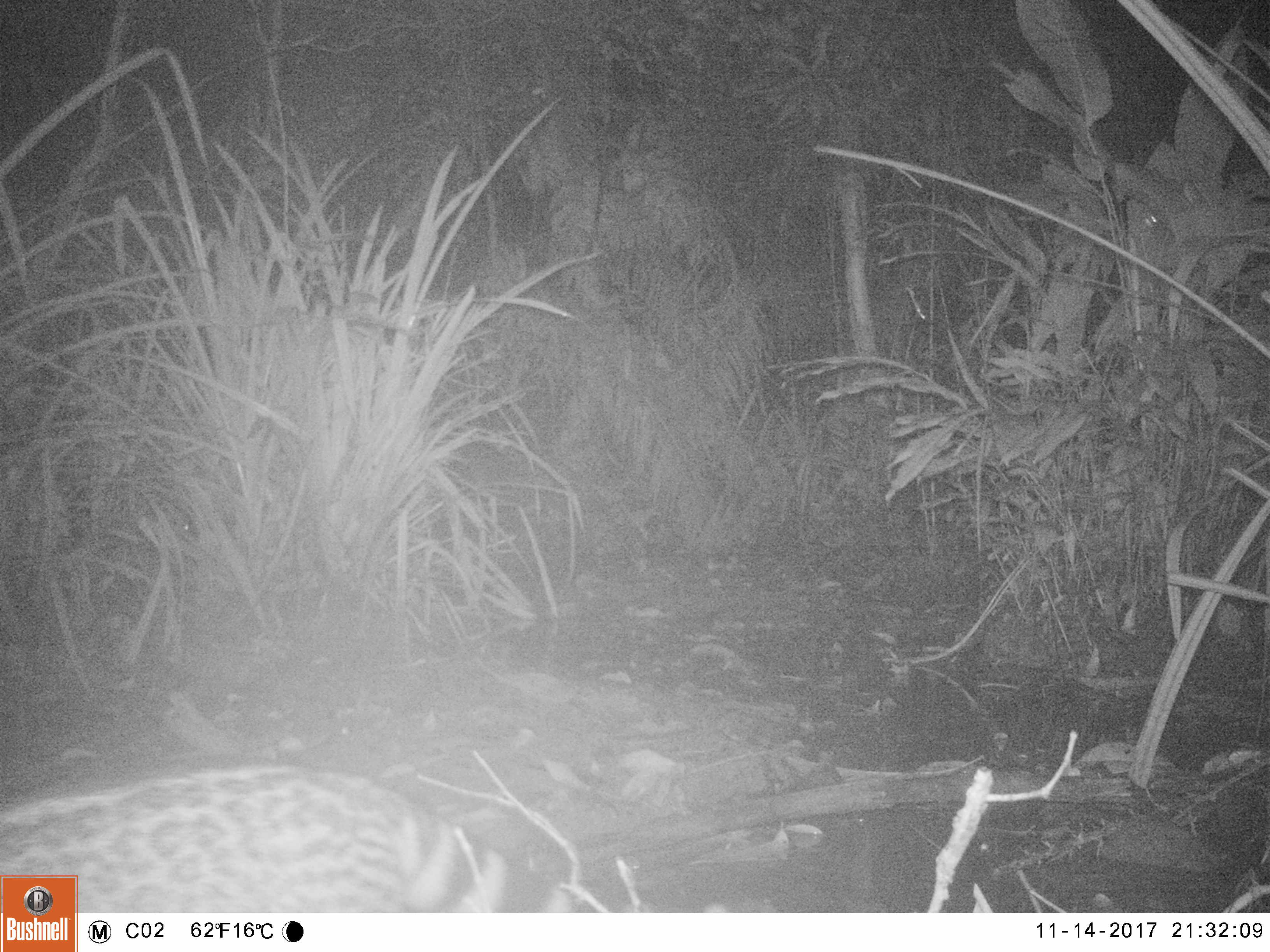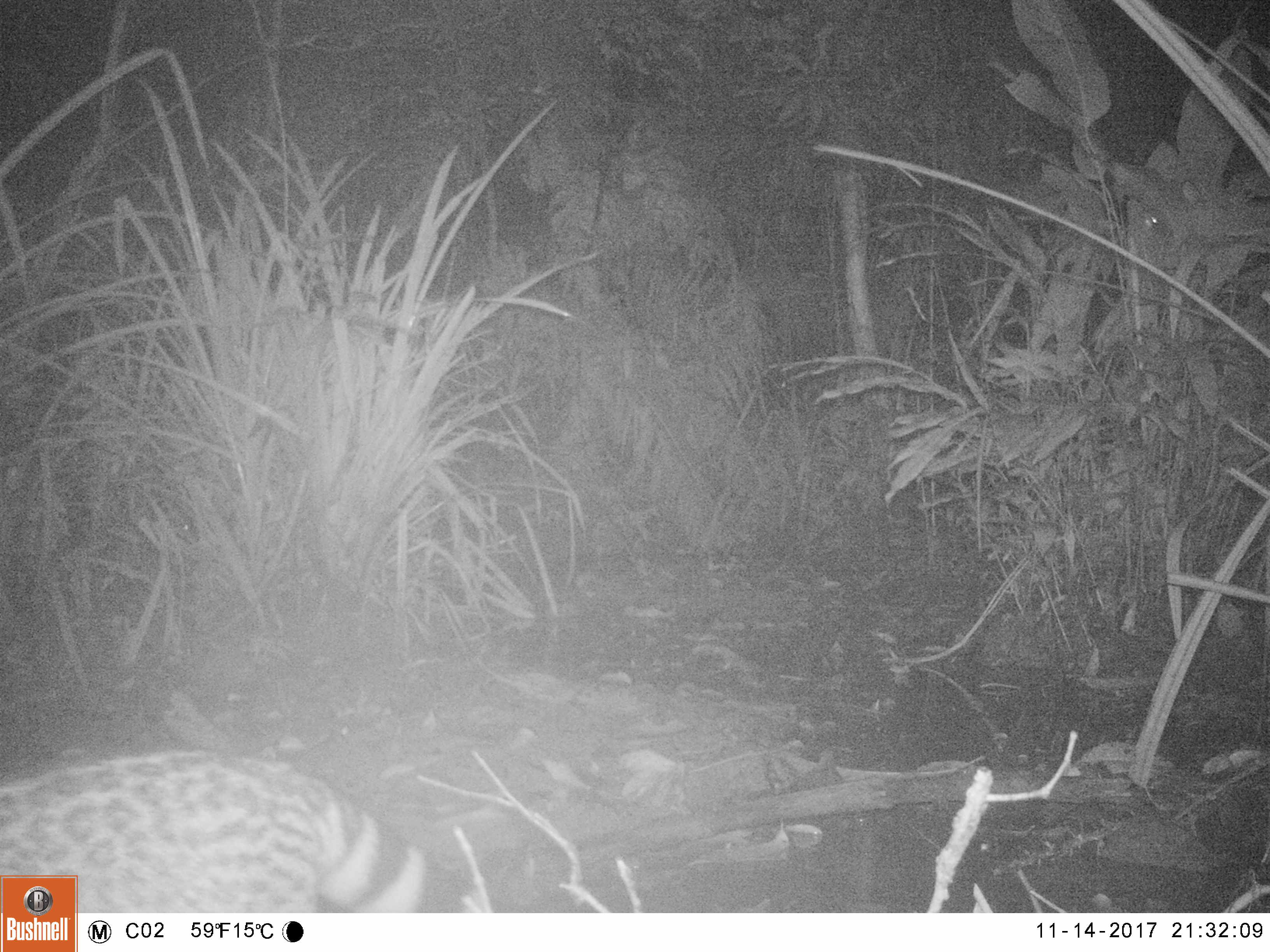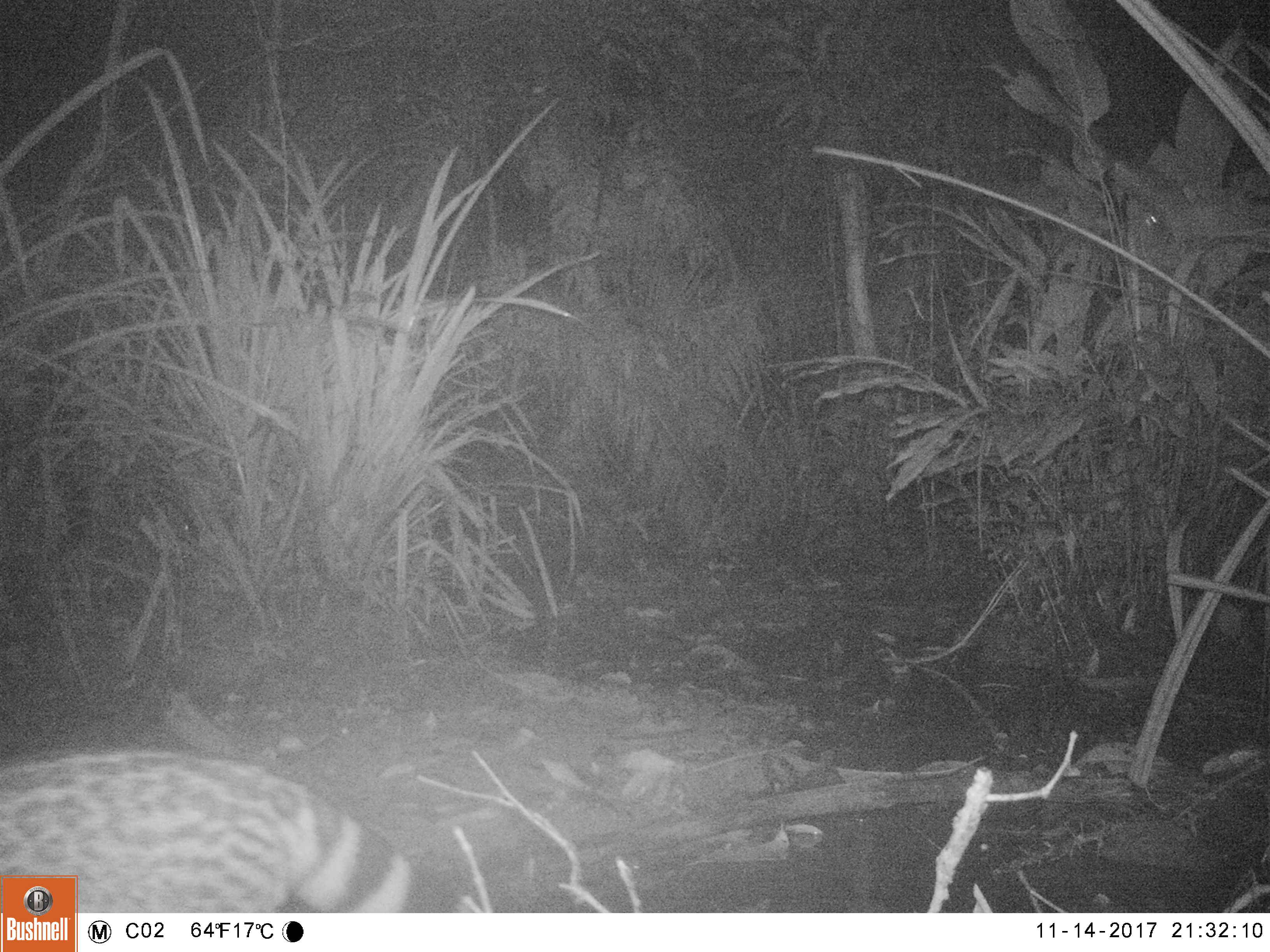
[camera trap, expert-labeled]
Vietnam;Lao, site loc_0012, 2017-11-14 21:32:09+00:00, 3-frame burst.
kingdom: Animalia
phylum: Chordata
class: Mammalia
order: Carnivora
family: Viverridae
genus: Viverra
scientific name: Viverra zibetha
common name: large indian civet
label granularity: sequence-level